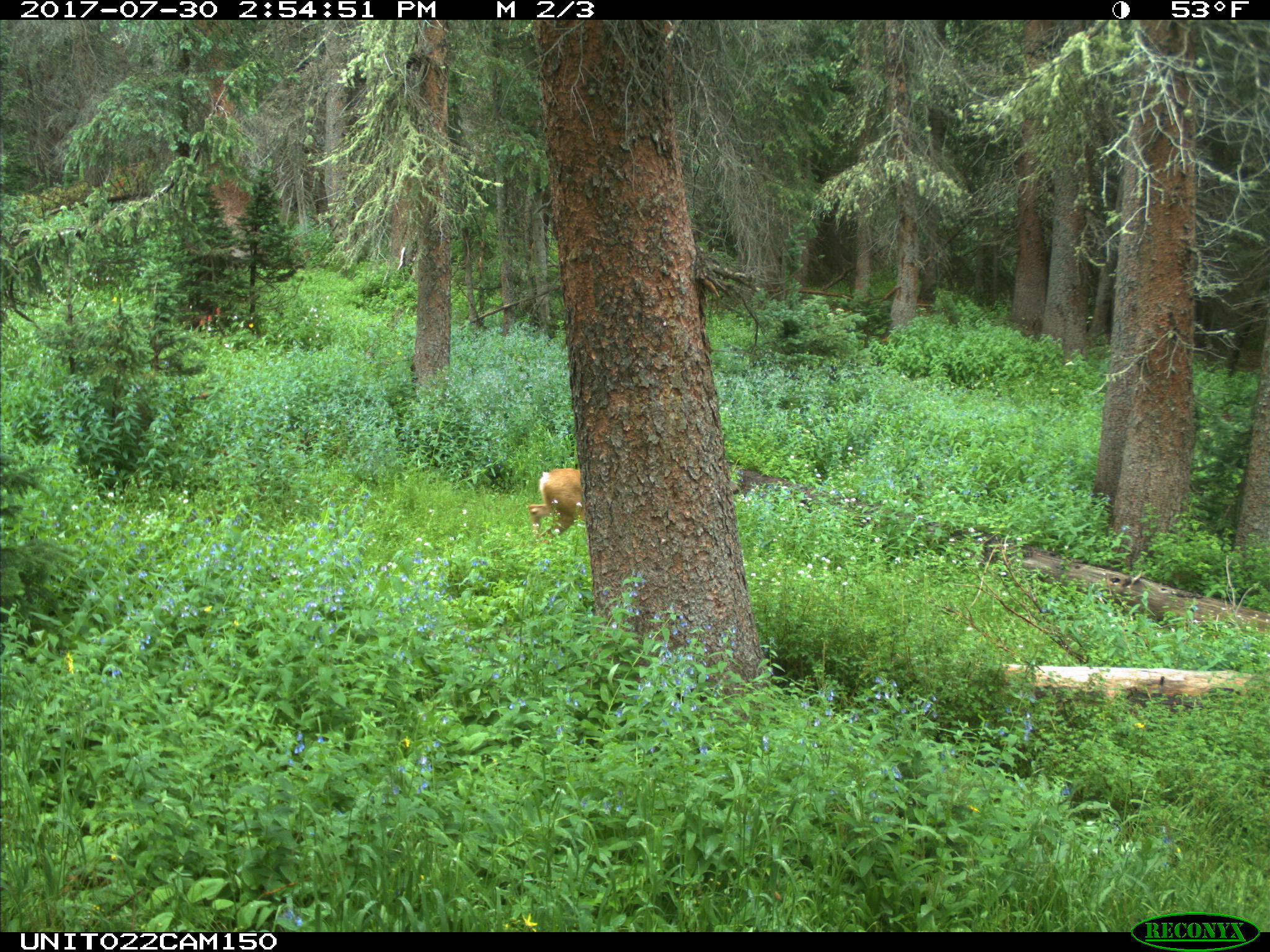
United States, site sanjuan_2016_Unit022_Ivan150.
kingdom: Animalia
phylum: Chordata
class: Mammalia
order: Artiodactyla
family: Cervidae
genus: Odocoileus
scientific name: Odocoileus hemionus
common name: mule deer